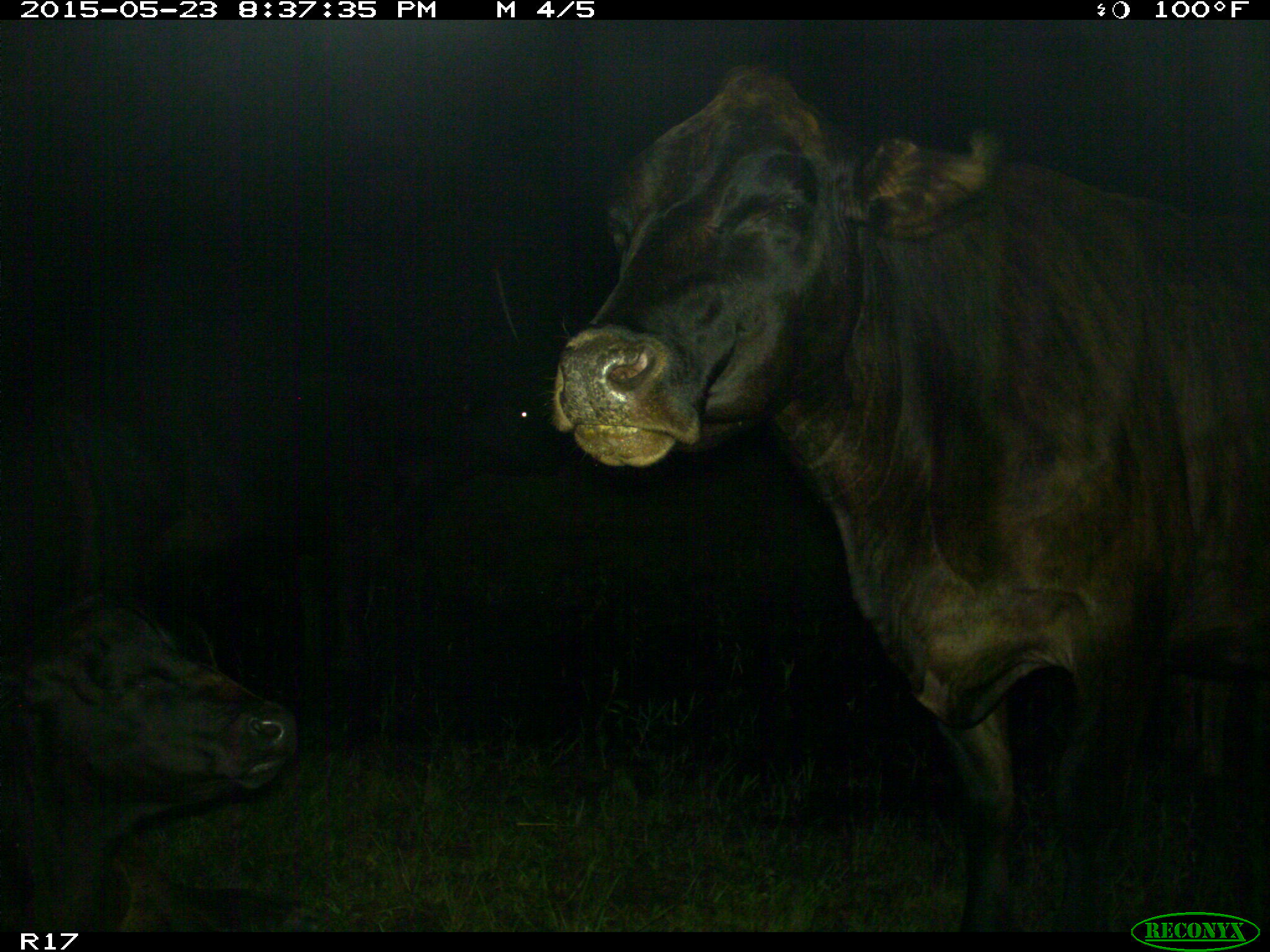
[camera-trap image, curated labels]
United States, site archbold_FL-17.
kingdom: Animalia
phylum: Chordata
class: Mammalia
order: Artiodactyla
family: Bovidae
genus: Bos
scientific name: Bos taurus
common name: domestic cow